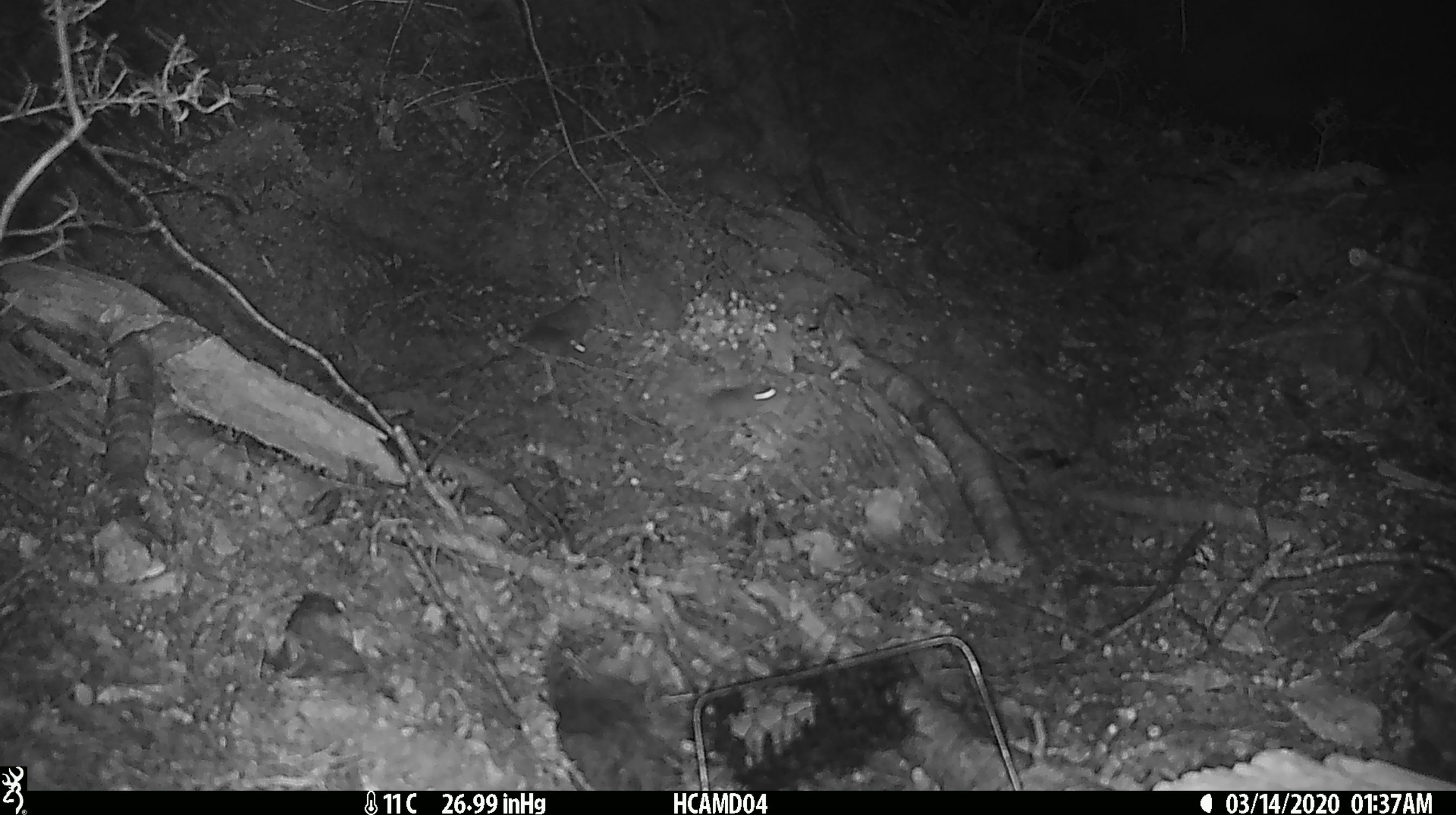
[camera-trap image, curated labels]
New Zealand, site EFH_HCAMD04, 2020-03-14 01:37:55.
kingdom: Animalia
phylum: Chordata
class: Mammalia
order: Rodentia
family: Muridae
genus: Mus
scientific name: Mus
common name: mouse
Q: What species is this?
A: Mouse (Mus).